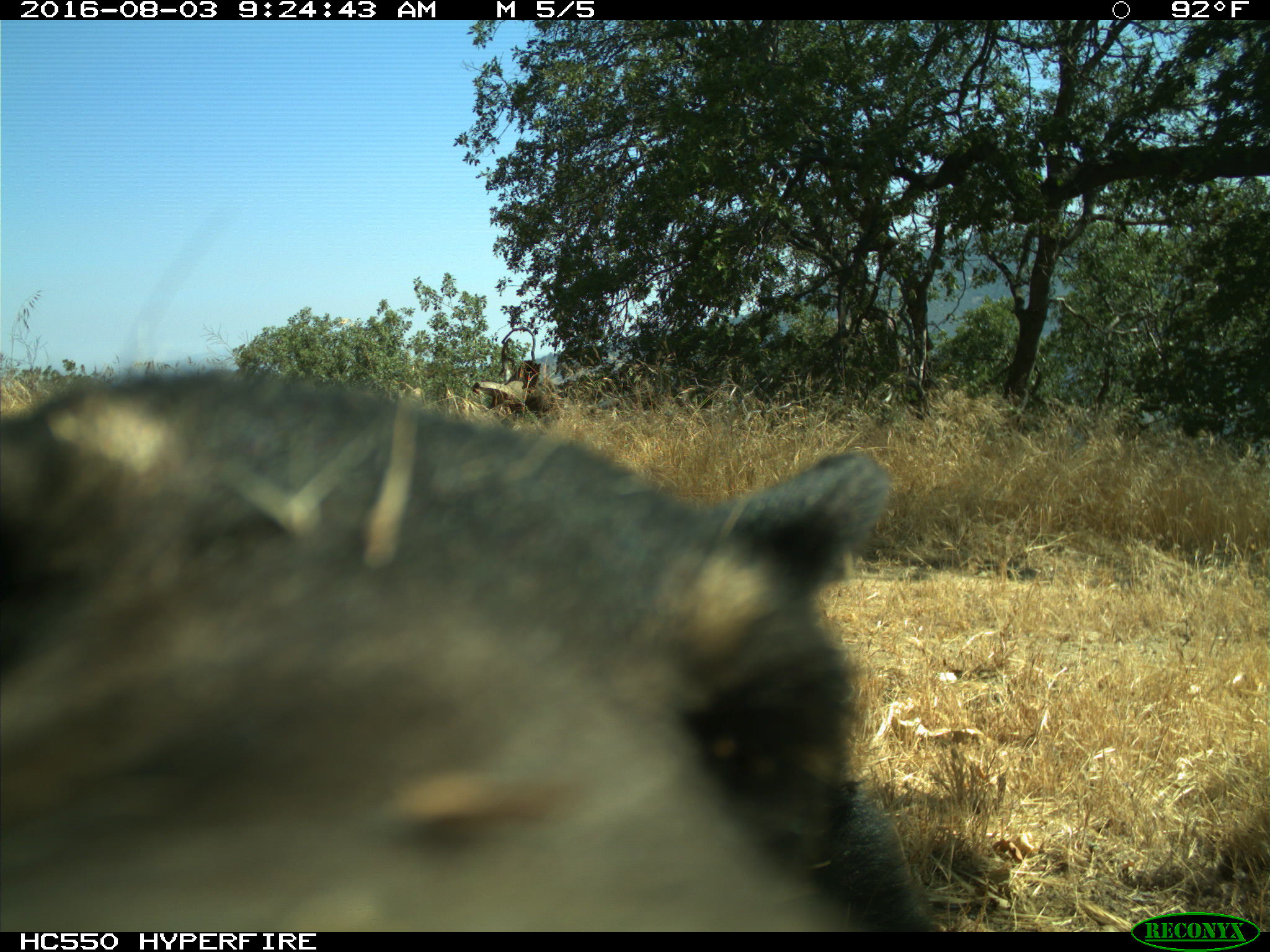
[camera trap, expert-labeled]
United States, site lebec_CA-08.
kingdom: Animalia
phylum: Chordata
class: Mammalia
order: Carnivora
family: Ursidae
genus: Ursus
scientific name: Ursus americanus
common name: american black bear